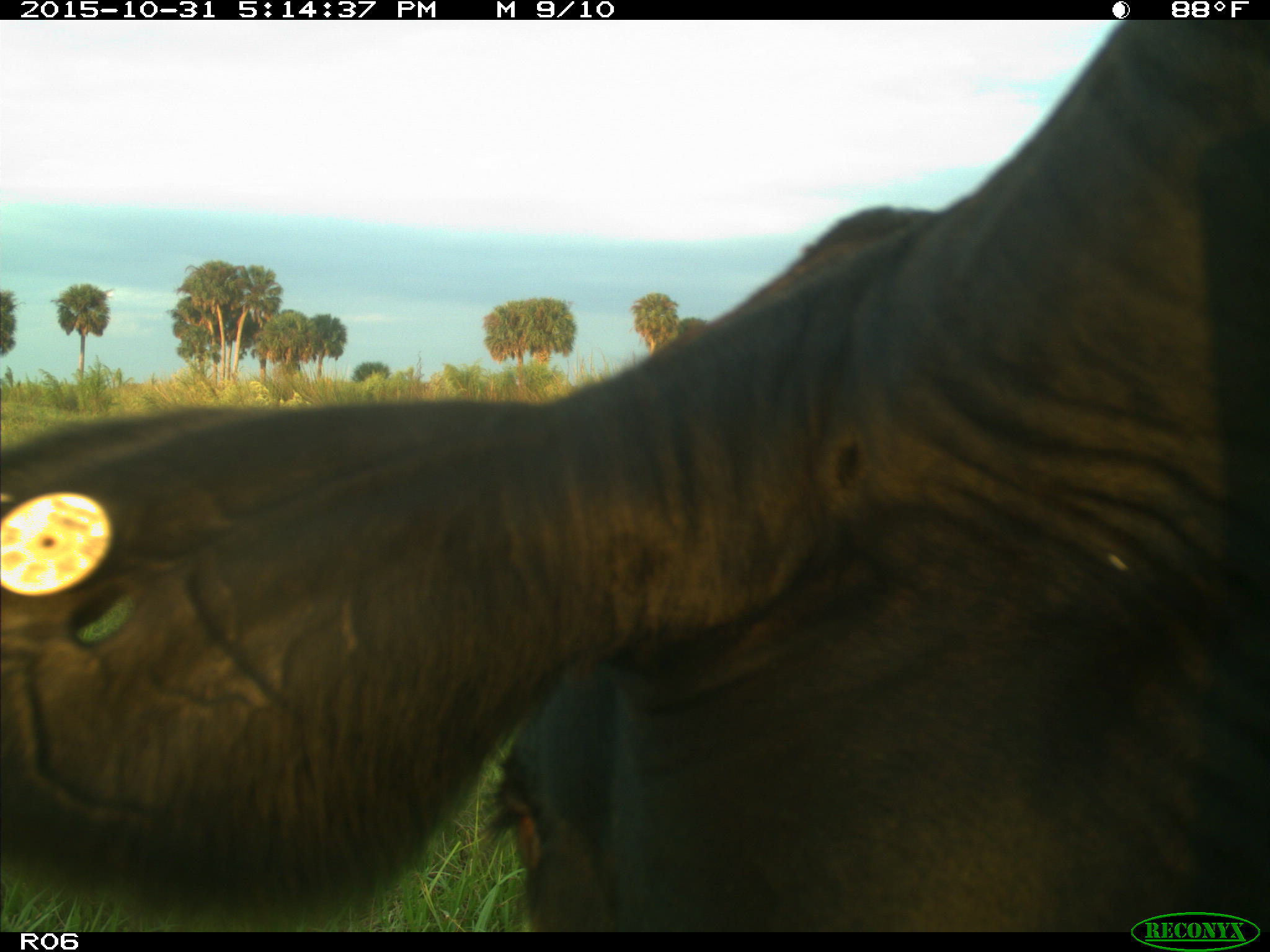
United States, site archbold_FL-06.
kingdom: Animalia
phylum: Chordata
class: Mammalia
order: Artiodactyla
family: Bovidae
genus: Bos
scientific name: Bos taurus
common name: domestic cow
Bos taurus (domestic cow).